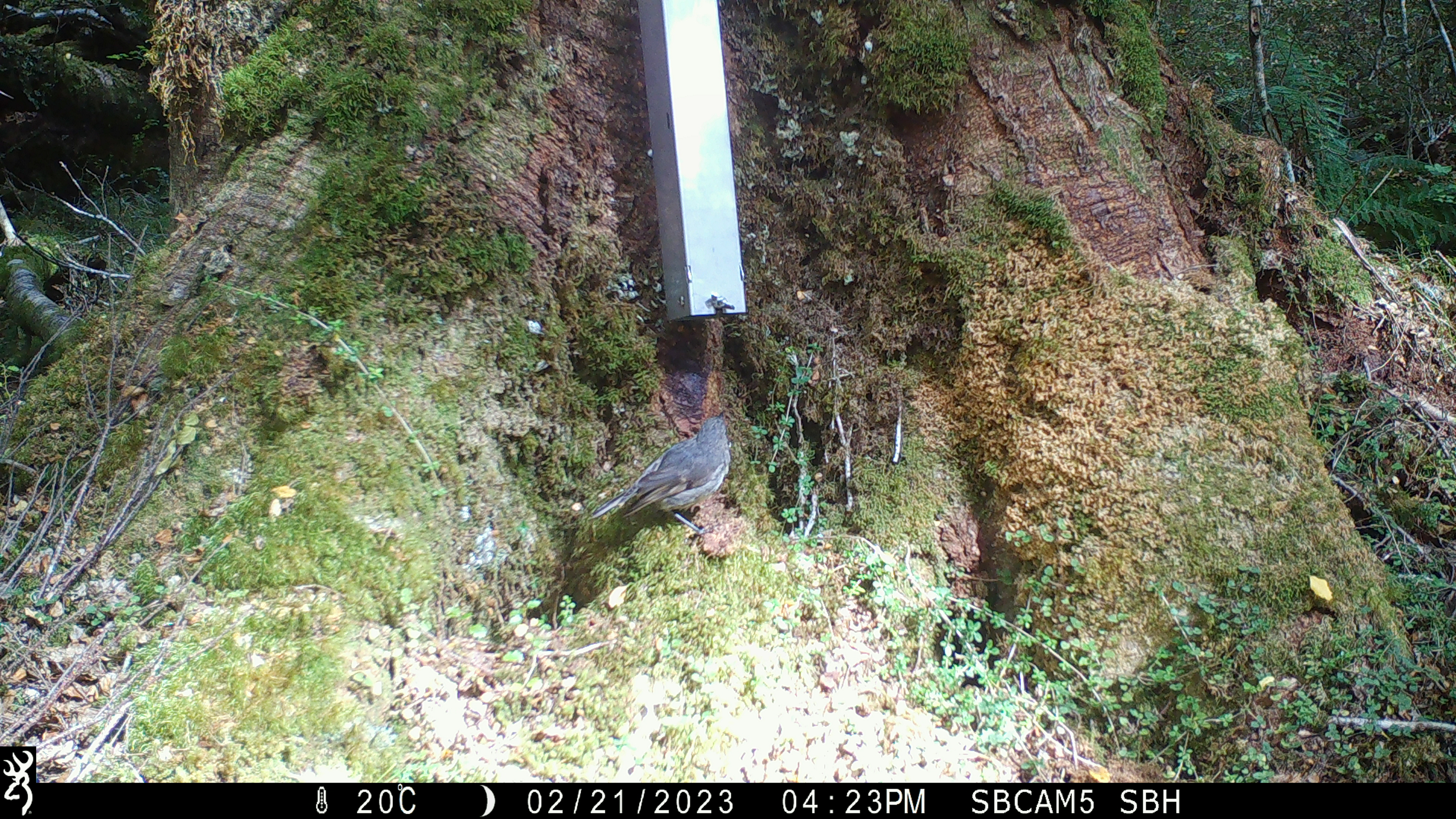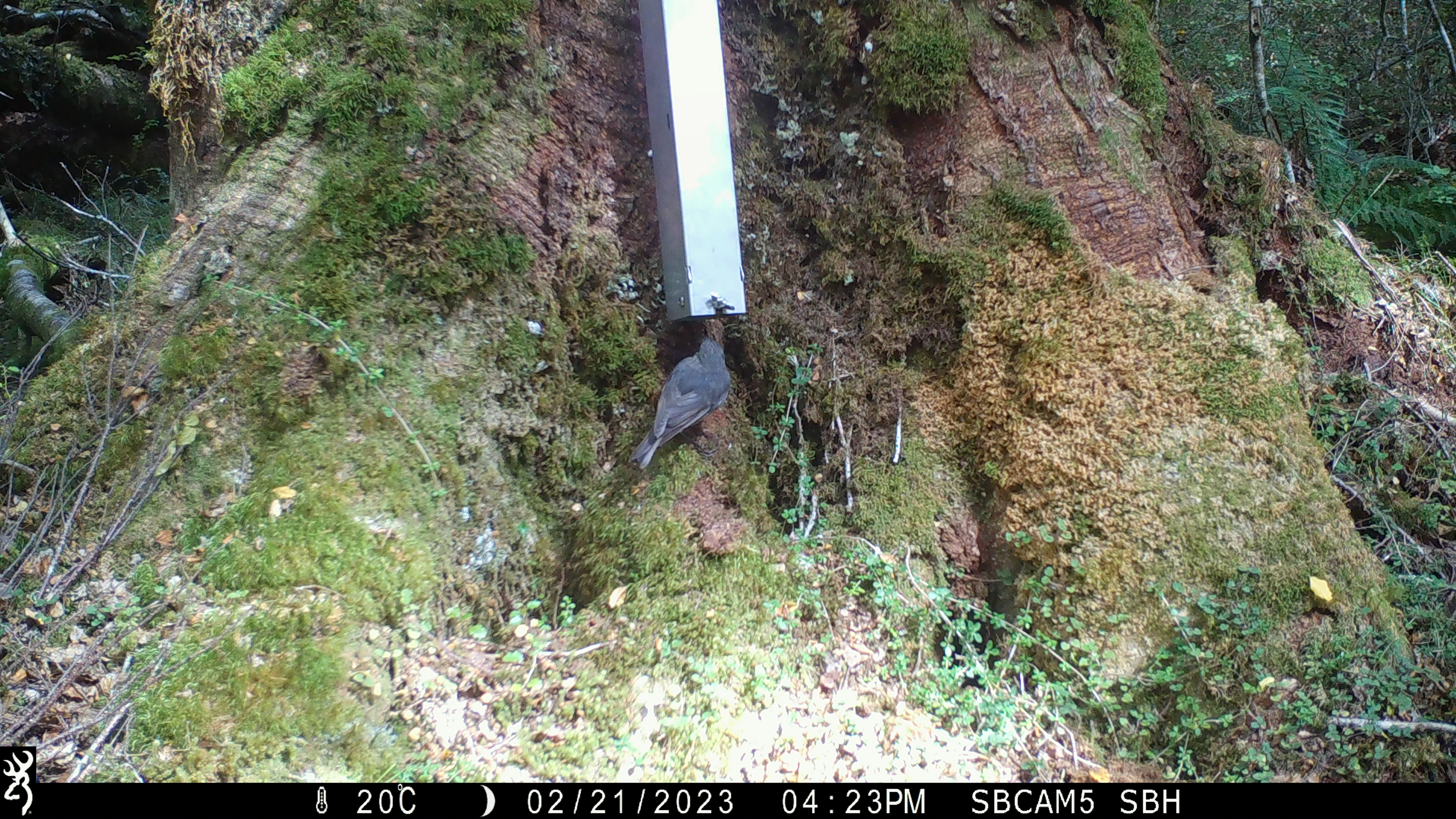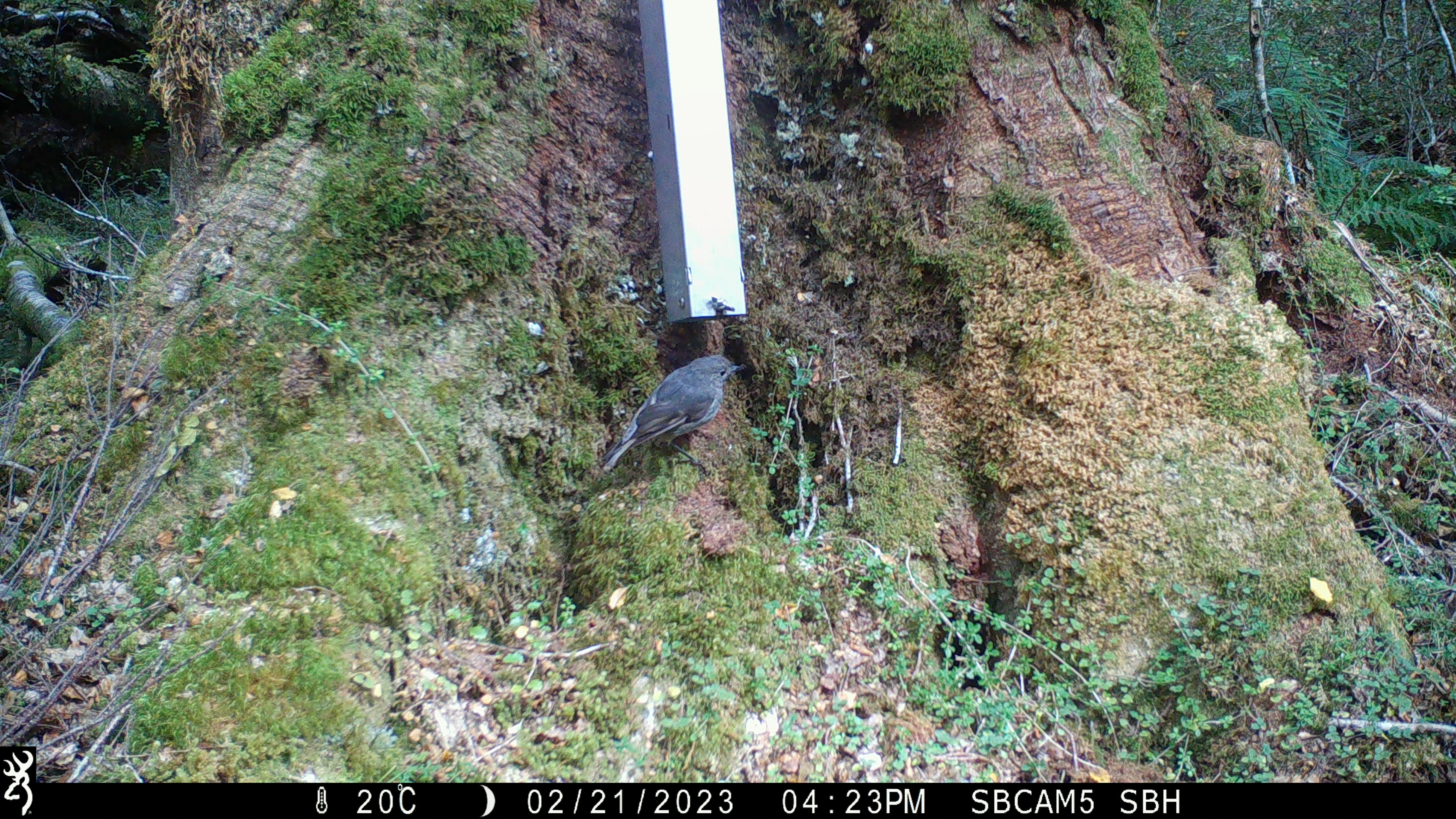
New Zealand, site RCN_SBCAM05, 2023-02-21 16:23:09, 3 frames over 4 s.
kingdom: Animalia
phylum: Chordata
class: Aves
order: Passeriformes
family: Petroicidae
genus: Petroica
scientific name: Petroica australis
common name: new zealand robin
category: robin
Robin (new zealand robin) (Petroica australis).